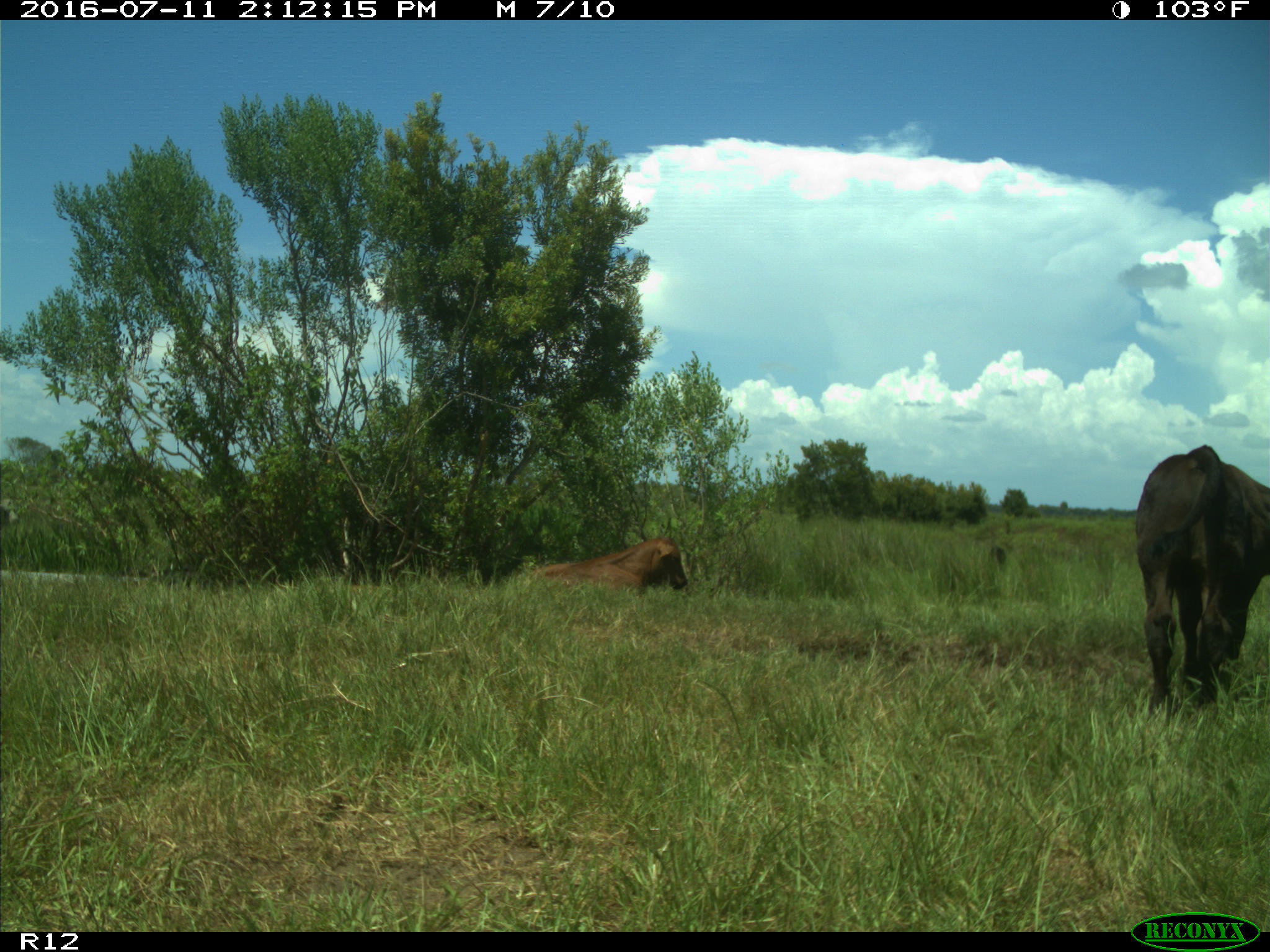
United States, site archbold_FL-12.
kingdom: Animalia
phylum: Chordata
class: Mammalia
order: Artiodactyla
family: Bovidae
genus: Bos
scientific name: Bos taurus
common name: domestic cow